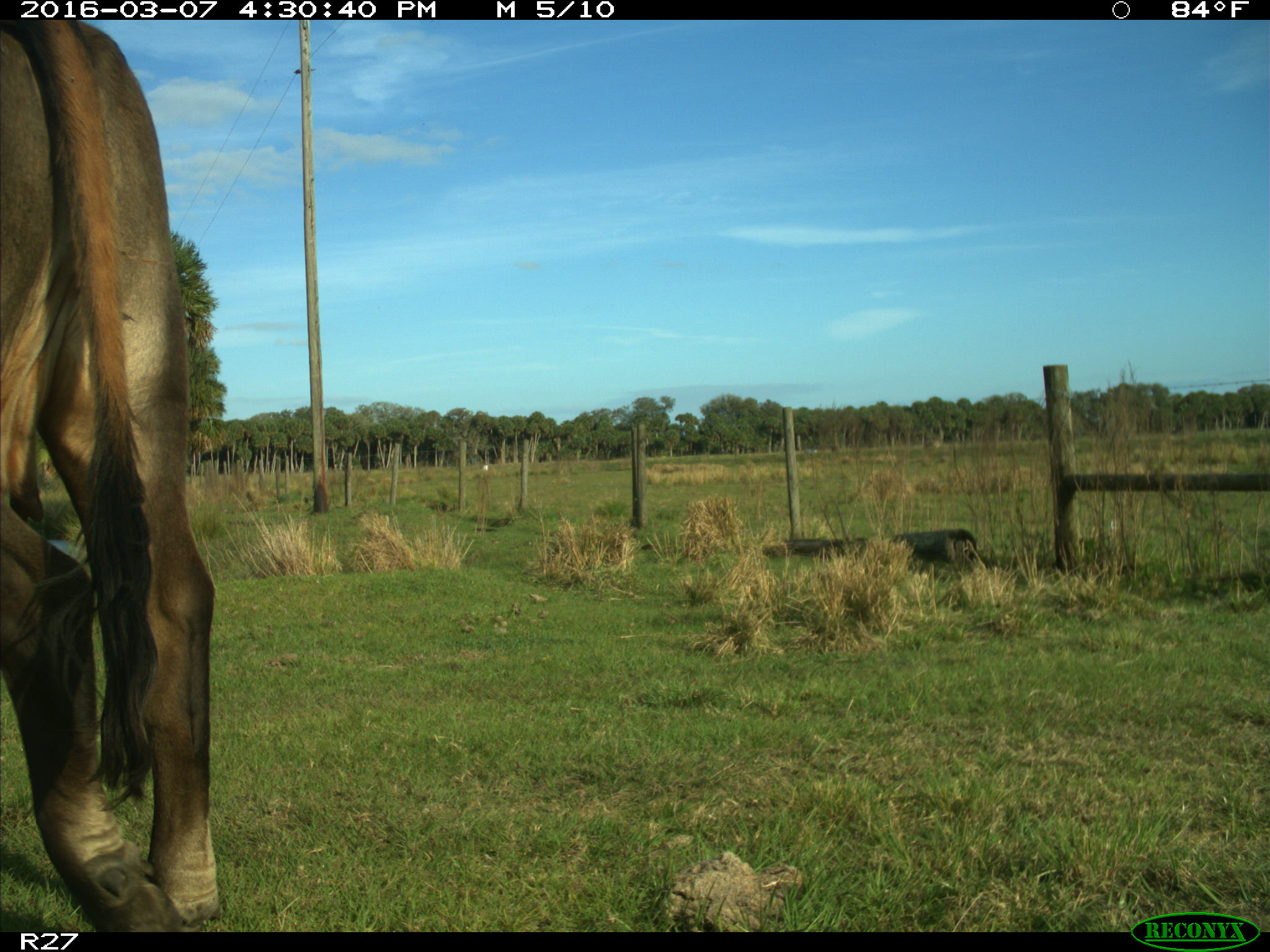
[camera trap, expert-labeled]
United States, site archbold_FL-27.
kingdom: Animalia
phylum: Chordata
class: Mammalia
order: Artiodactyla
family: Bovidae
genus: Bos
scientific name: Bos taurus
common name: domestic cow